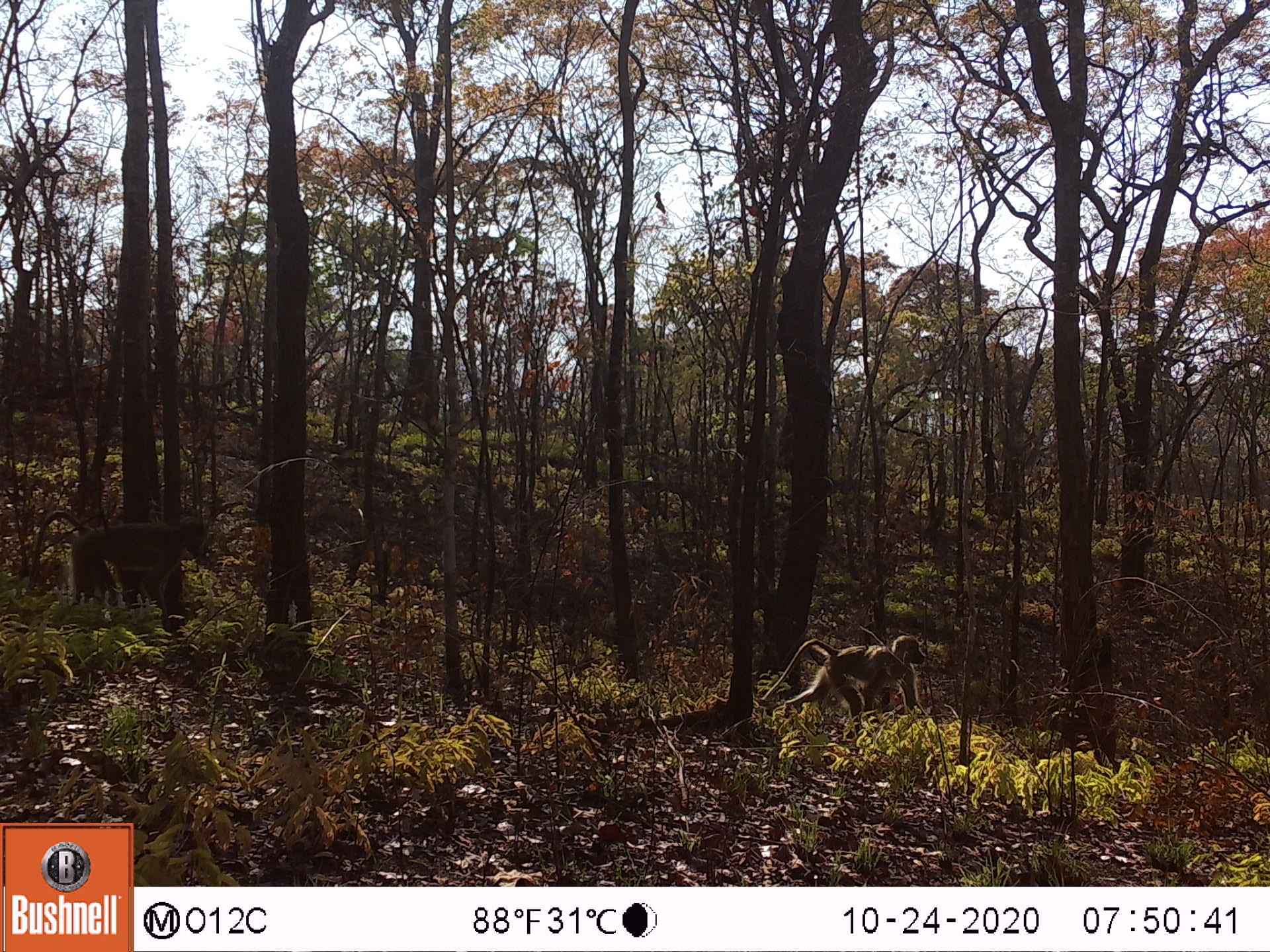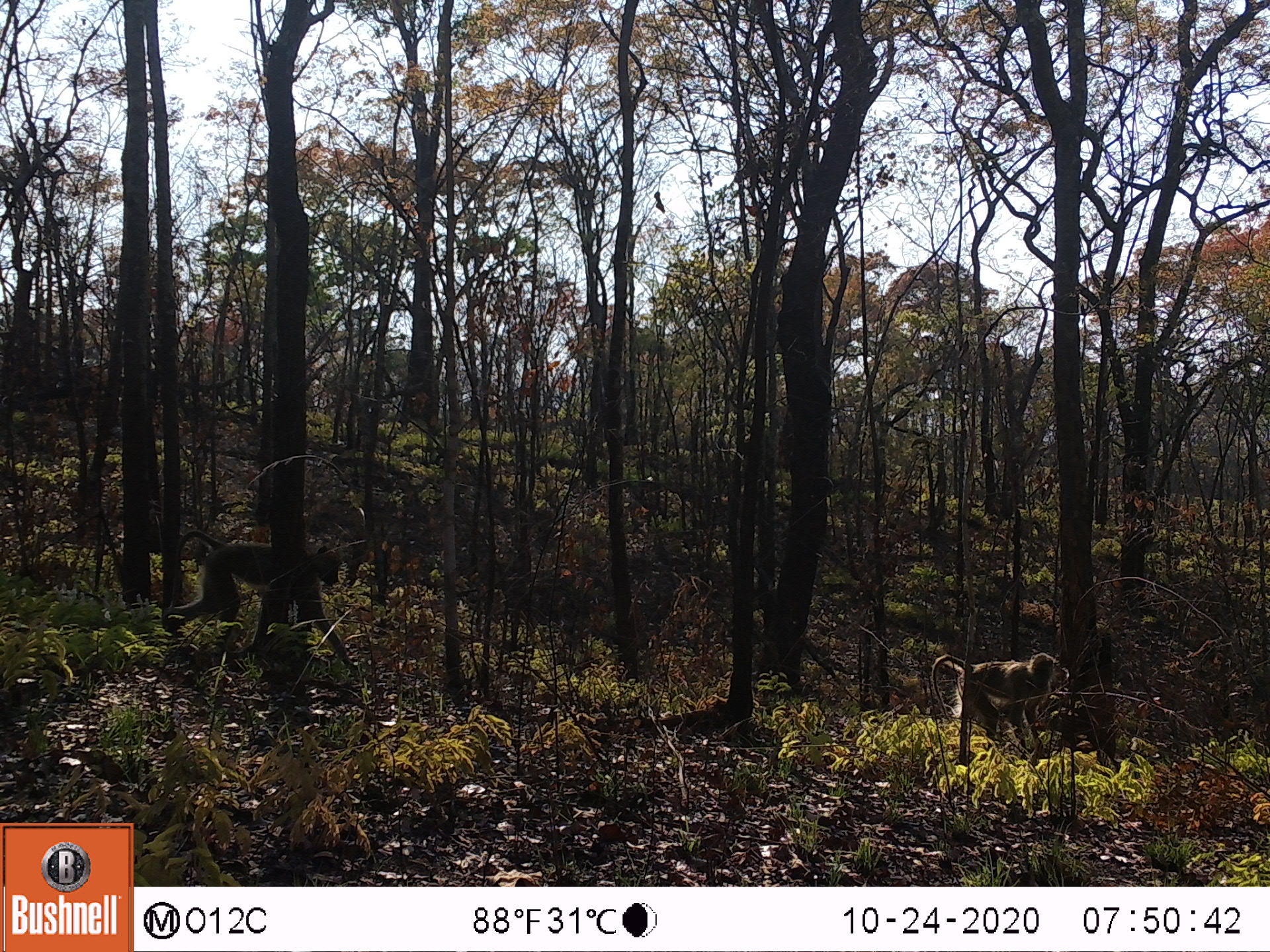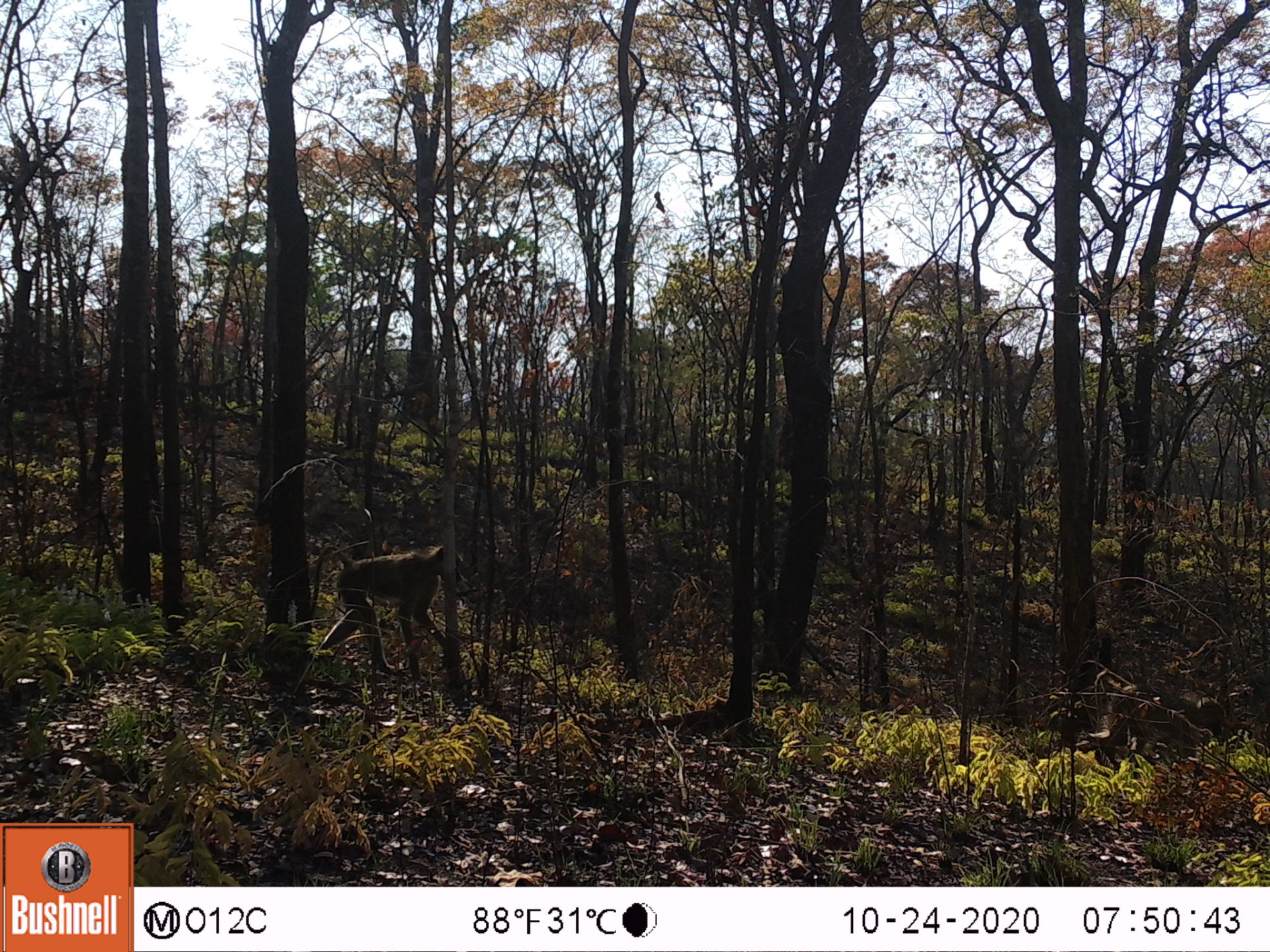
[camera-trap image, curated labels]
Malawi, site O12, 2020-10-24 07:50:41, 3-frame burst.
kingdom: Animalia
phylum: Chordata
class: Mammalia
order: Primates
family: Cercopithecidae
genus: Papio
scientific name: Papio cynocephalus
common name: yellow baboon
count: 2